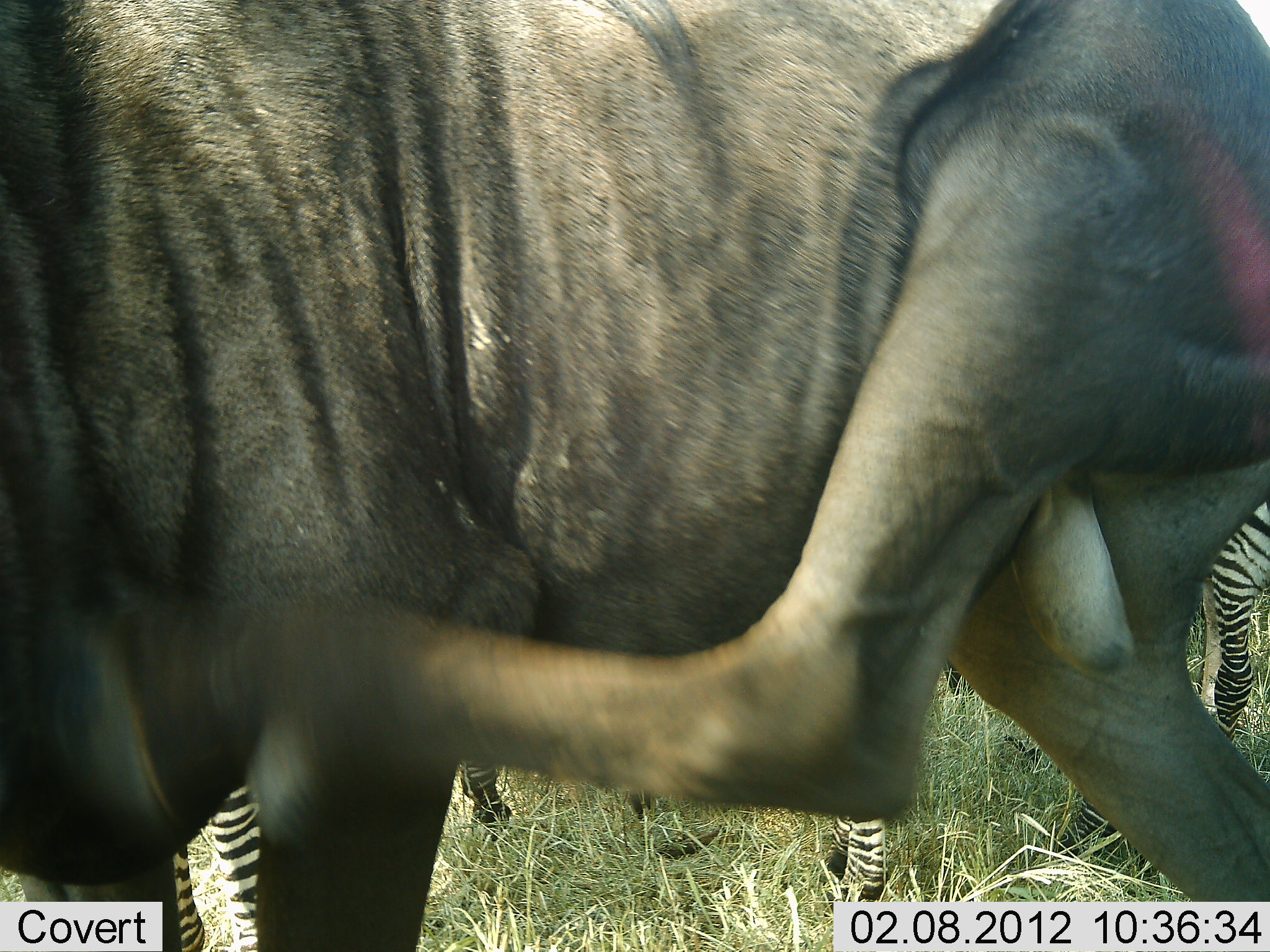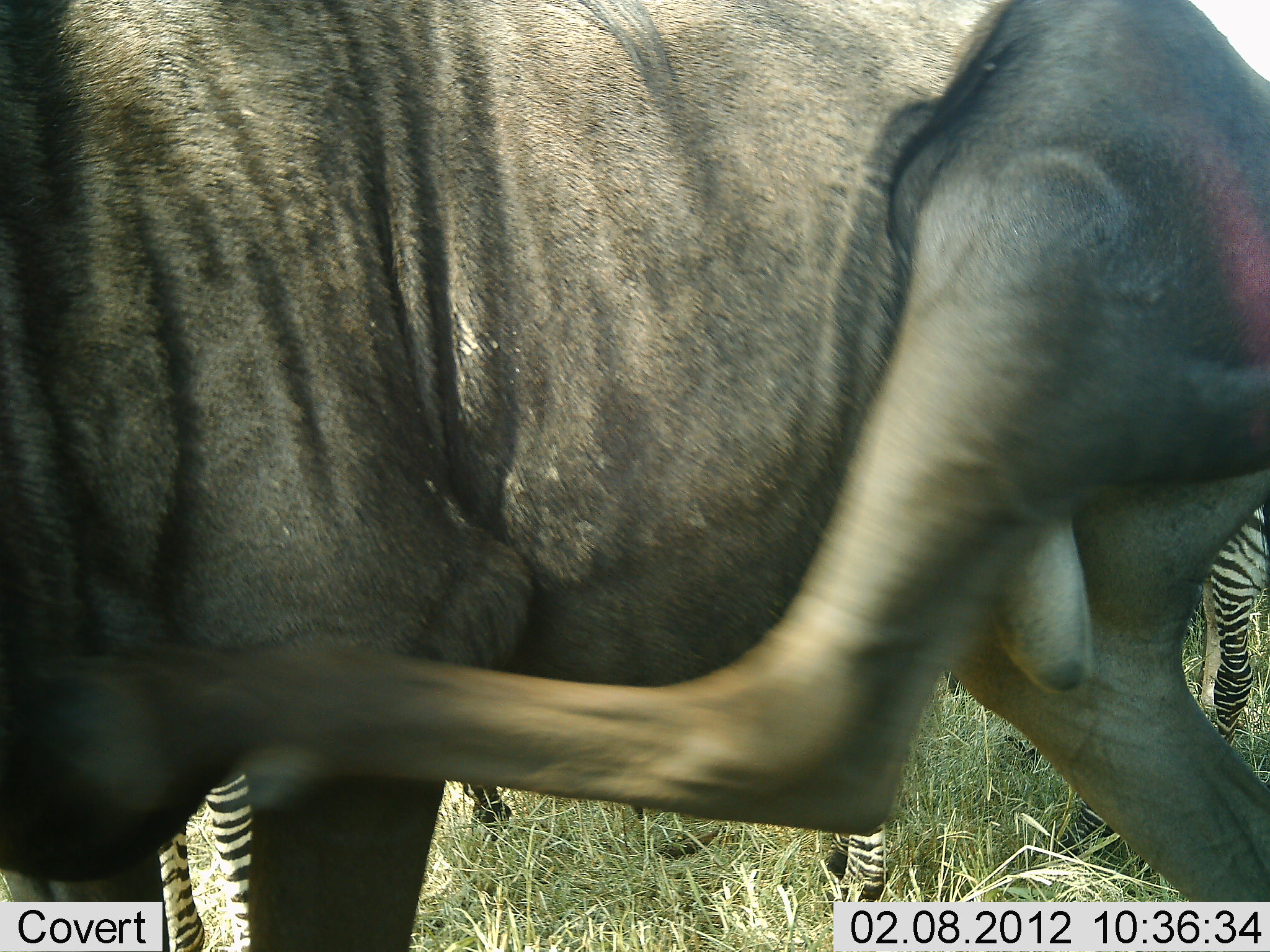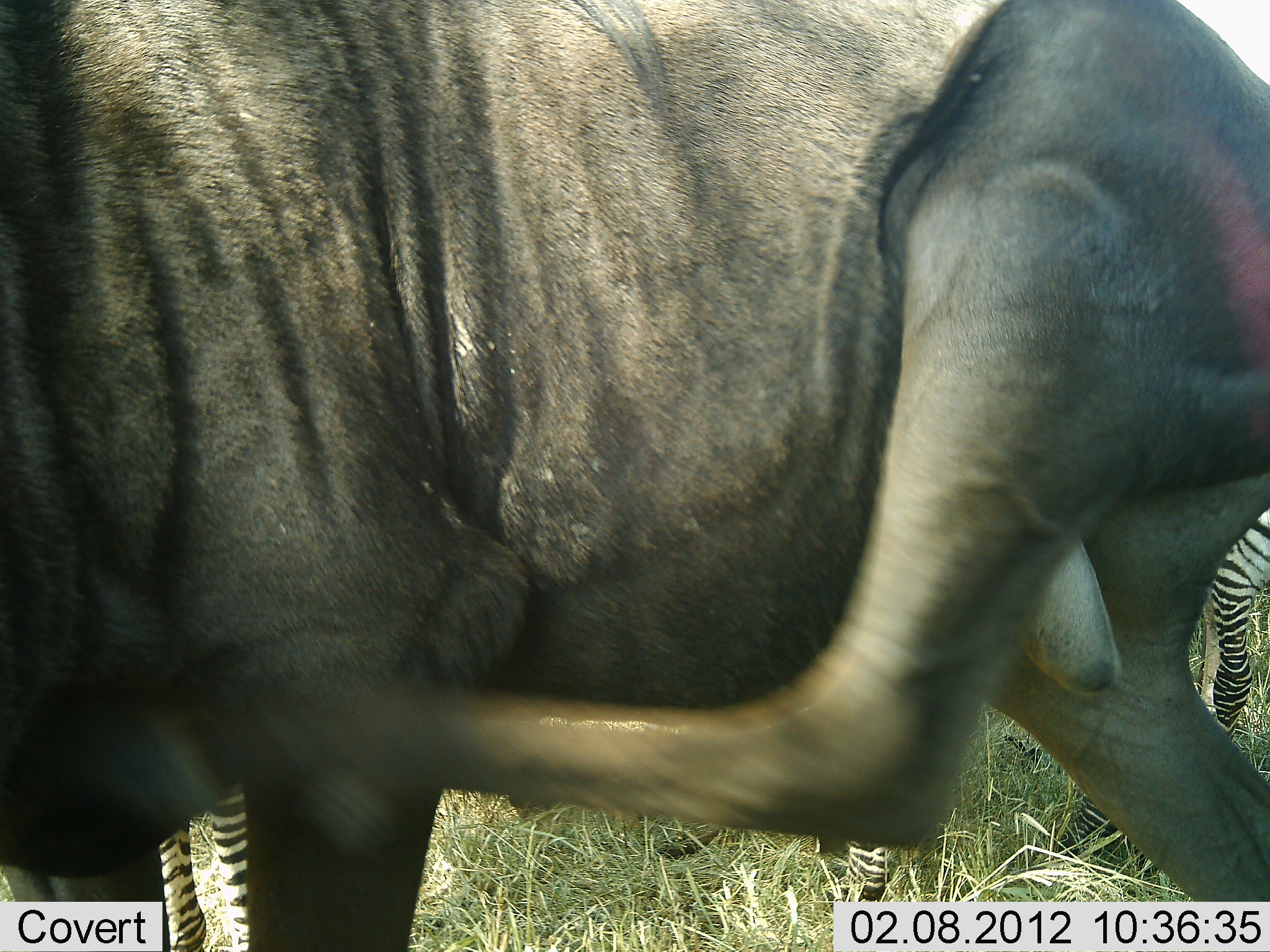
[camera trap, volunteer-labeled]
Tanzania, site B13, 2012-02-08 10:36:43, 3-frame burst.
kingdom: Animalia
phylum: Chordata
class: Mammalia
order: Artiodactyla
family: Bovidae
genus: Connochaetes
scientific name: Connochaetes taurinus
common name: blue wildebeest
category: wildebeest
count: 1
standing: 94%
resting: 6%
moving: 0%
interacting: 12%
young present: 0%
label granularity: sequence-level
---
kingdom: Animalia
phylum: Chordata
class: Mammalia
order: Perissodactyla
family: Equidae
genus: Equus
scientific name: Equus quagga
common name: plains zebra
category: zebra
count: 3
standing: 93%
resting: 7%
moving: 0%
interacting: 0%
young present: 0%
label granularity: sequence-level